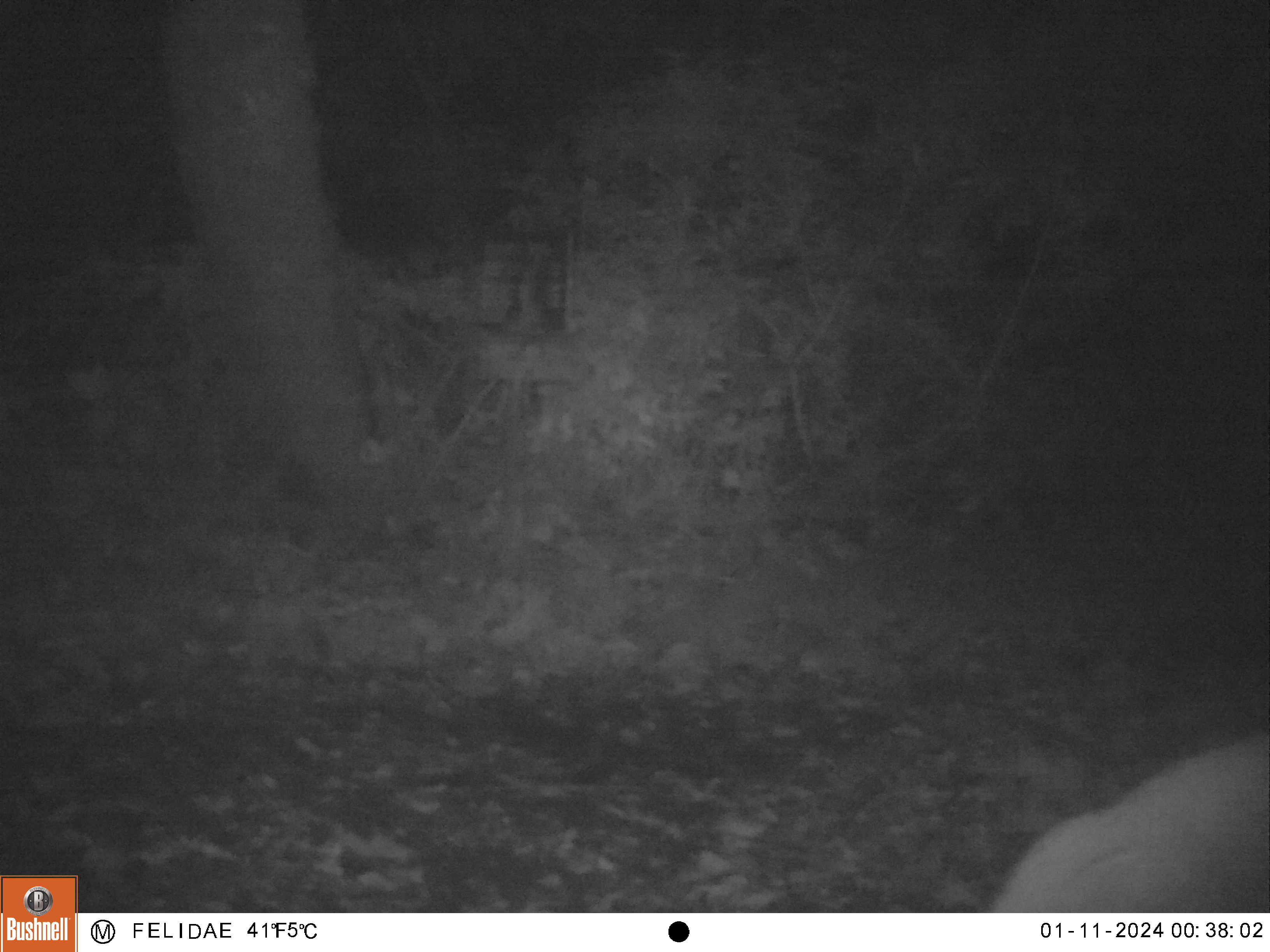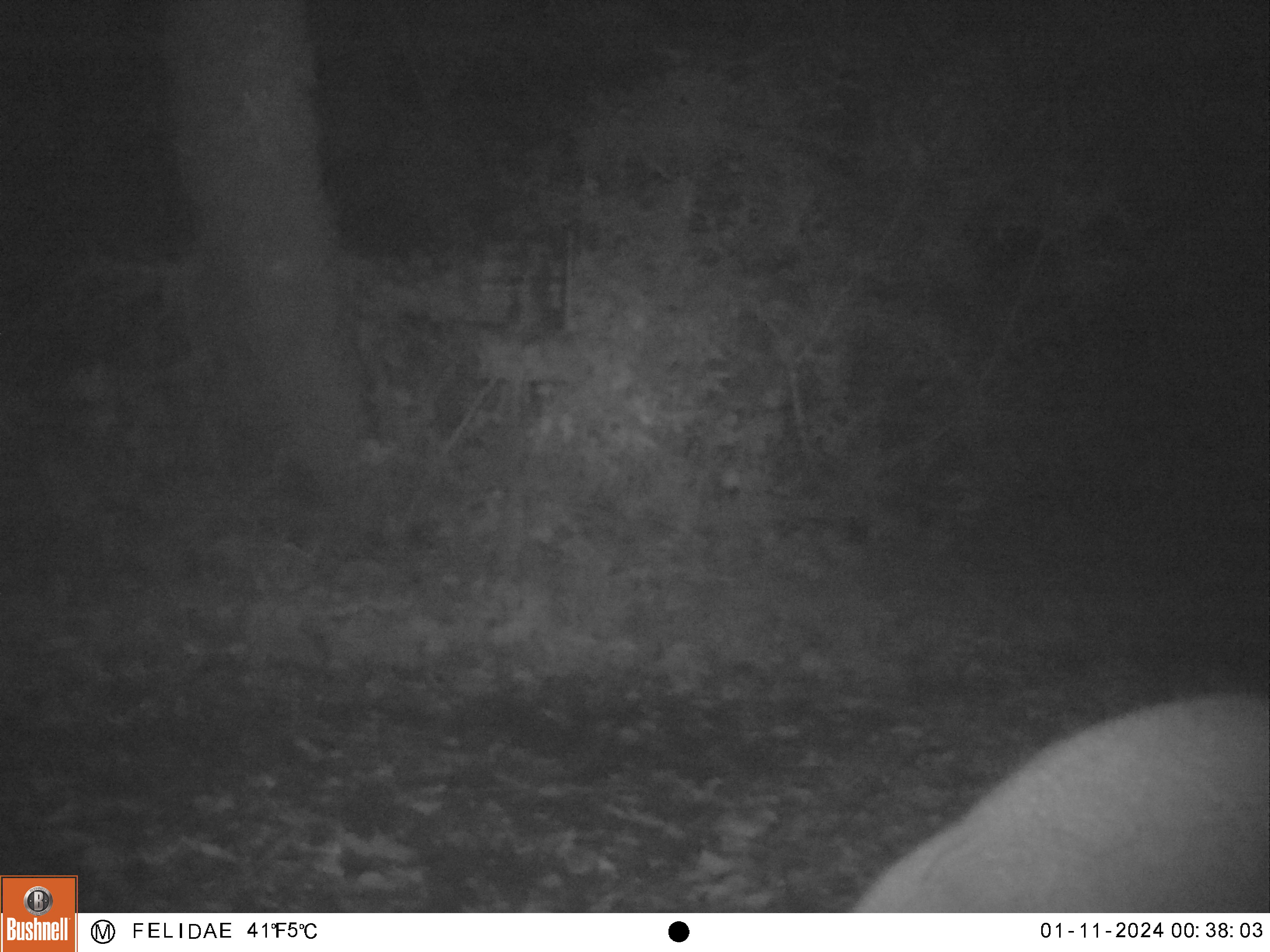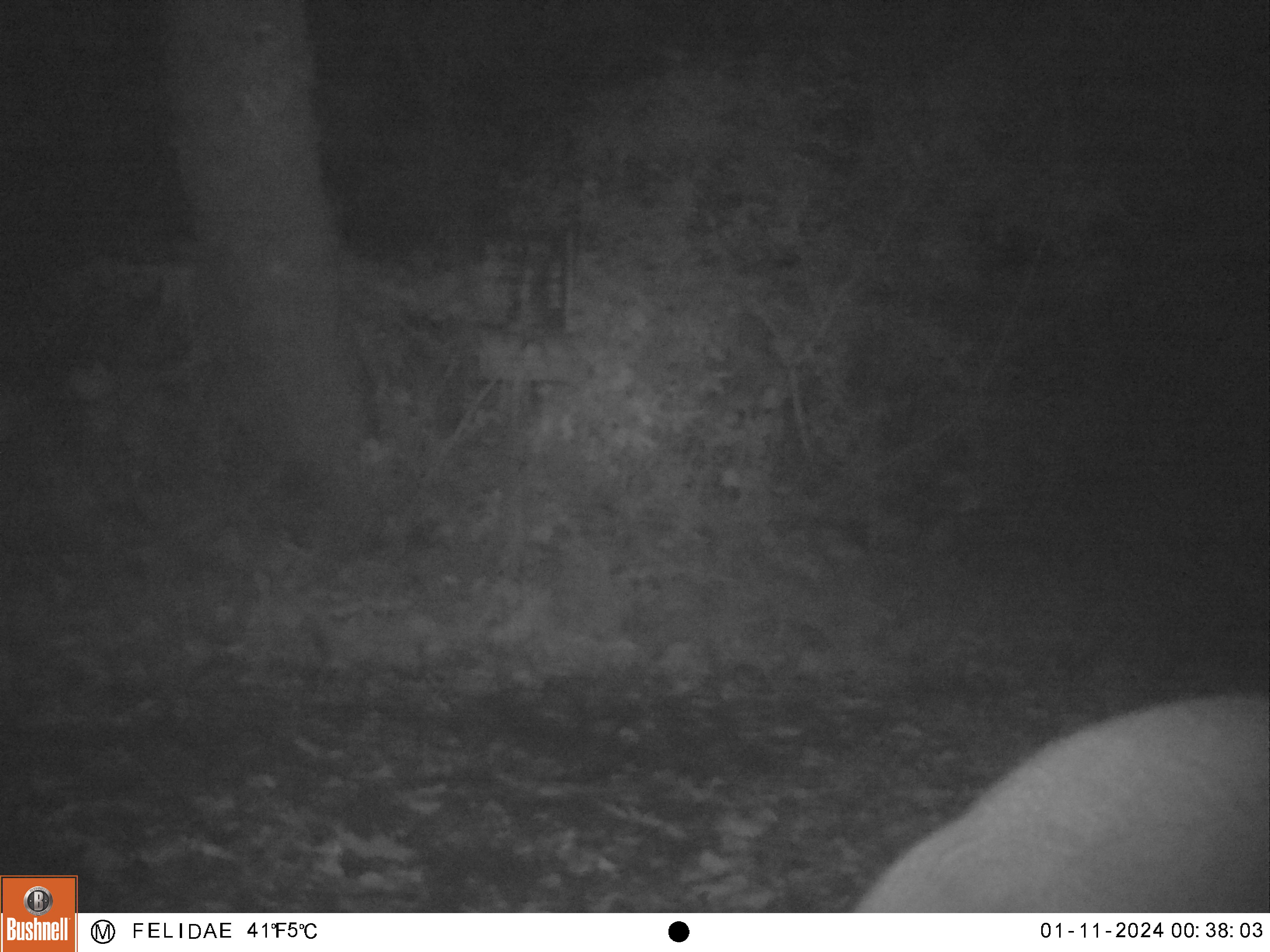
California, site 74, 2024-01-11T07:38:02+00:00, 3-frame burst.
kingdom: Animalia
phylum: Chordata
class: Mammalia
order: Artiodactyla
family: Cervidae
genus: Odocoileus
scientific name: Odocoileus hemionus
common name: mule deer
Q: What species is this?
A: Mule deer (Odocoileus hemionus).